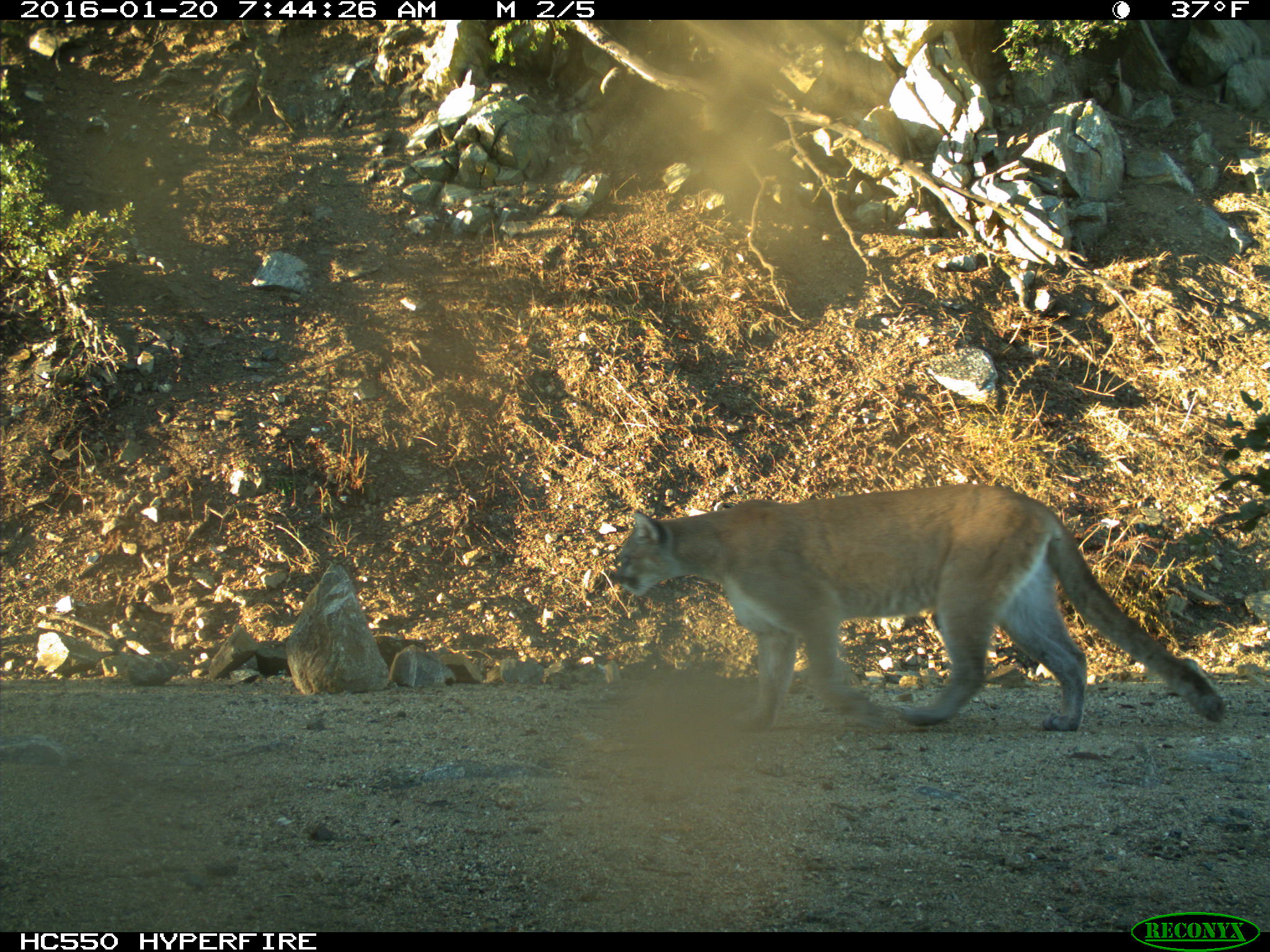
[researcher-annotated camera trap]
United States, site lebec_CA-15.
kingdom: Animalia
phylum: Chordata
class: Mammalia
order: Carnivora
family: Felidae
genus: Puma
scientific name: Puma concolor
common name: mountain lion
Puma concolor (mountain lion).